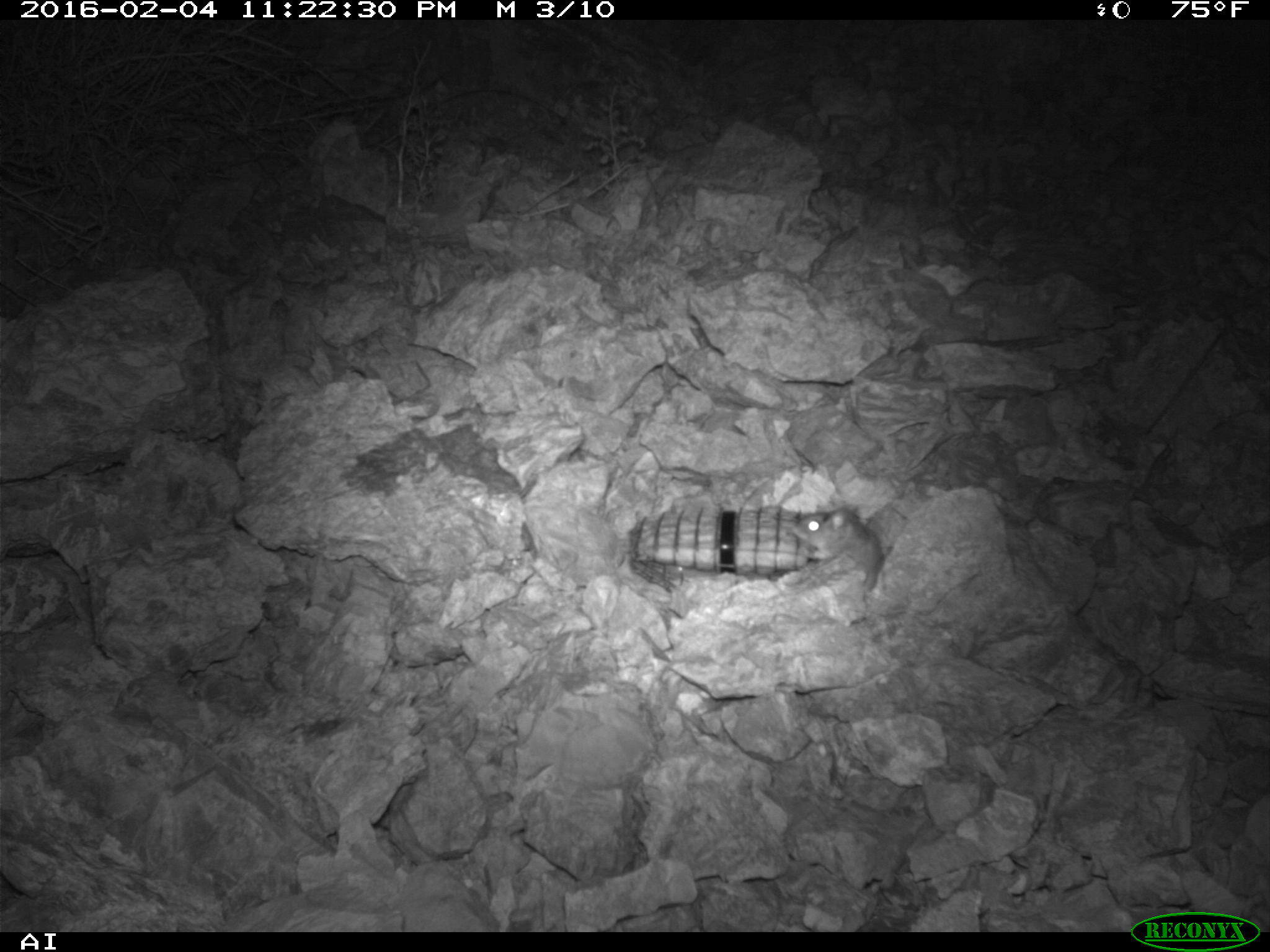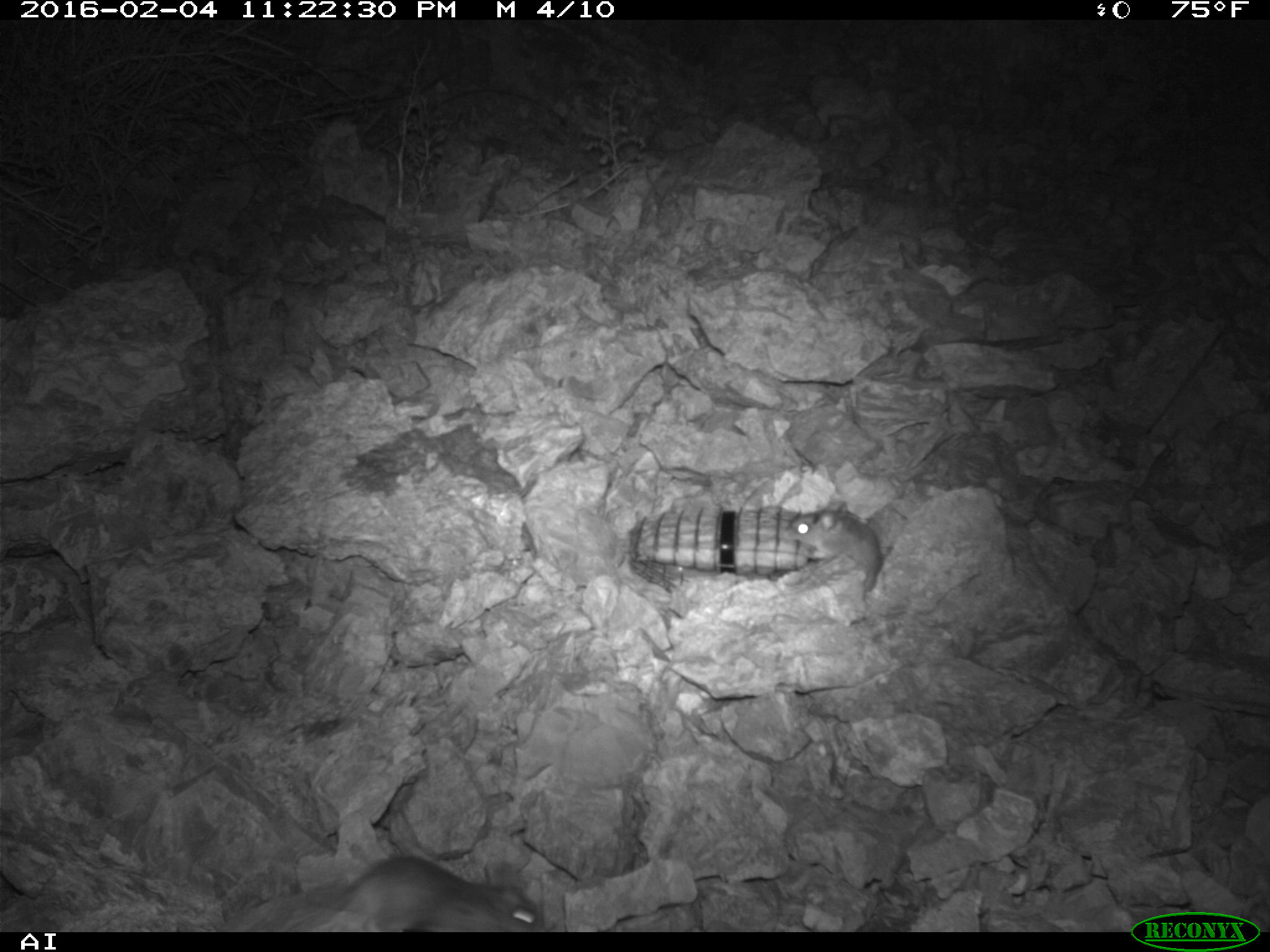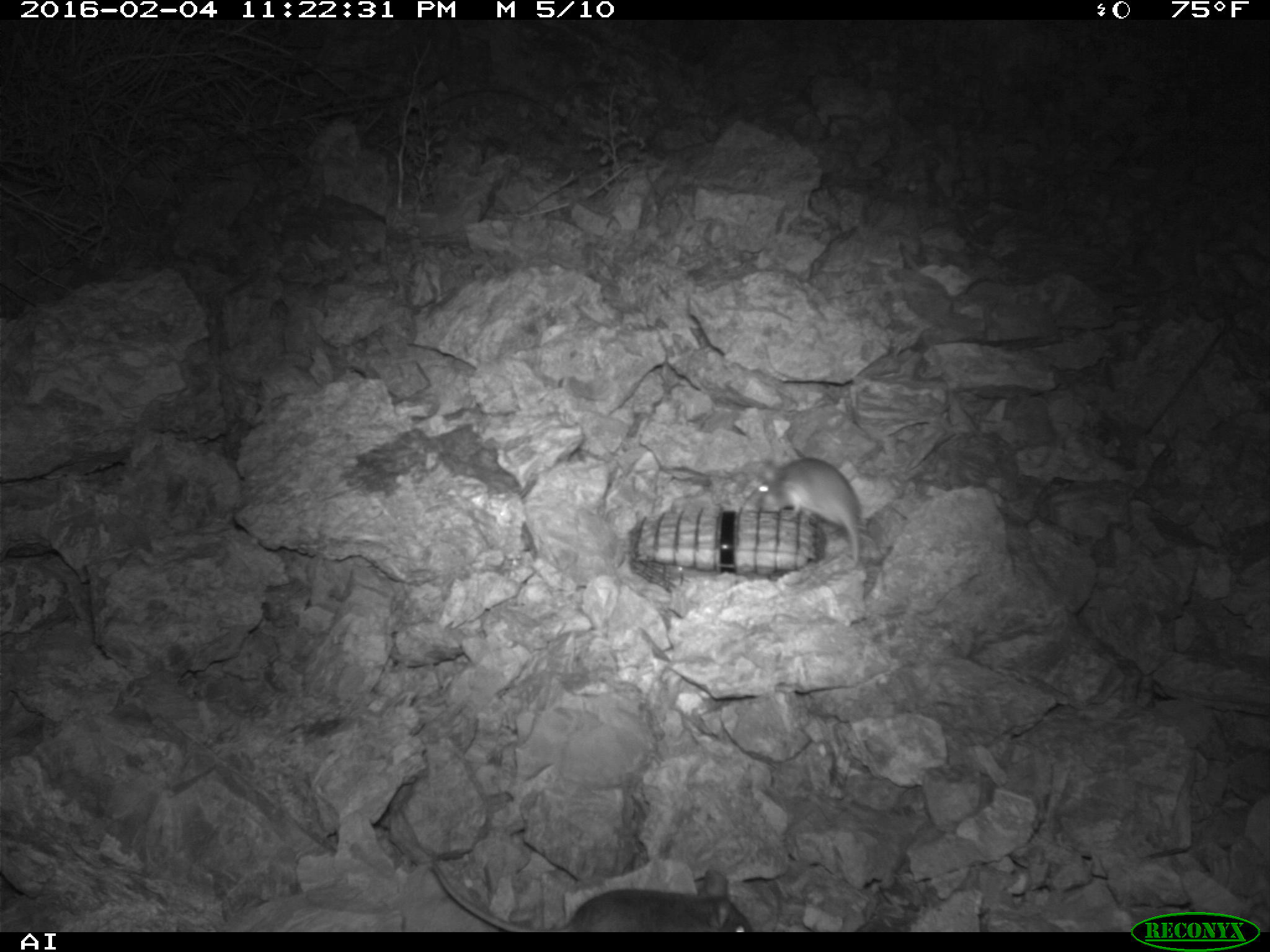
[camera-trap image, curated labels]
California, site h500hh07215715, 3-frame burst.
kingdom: Animalia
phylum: Chordata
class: Mammalia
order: Rodentia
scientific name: Rodentia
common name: rodent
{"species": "rodent (Rodentia)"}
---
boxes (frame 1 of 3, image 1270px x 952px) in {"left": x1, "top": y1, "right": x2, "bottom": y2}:
rodent: {"left": 784, "top": 506, "right": 885, "bottom": 593}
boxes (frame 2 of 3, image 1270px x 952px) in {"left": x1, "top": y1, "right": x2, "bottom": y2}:
rodent: {"left": 319, "top": 856, "right": 546, "bottom": 932}; {"left": 783, "top": 503, "right": 907, "bottom": 615}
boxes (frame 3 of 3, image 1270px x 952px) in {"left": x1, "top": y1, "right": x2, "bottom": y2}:
rodent: {"left": 429, "top": 855, "right": 756, "bottom": 932}; {"left": 748, "top": 455, "right": 864, "bottom": 573}